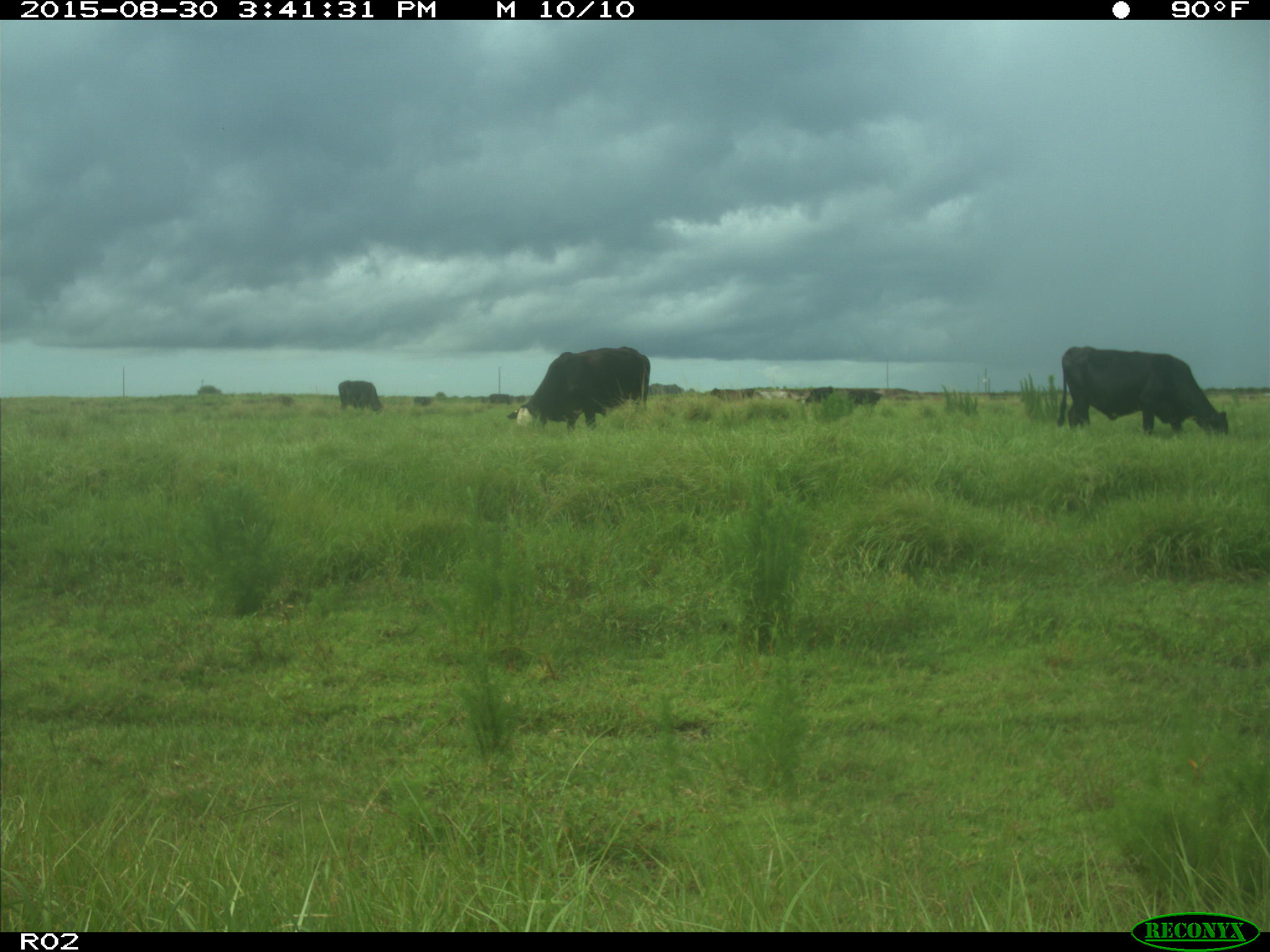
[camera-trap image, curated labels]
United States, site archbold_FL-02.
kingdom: Animalia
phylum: Chordata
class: Mammalia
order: Artiodactyla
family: Bovidae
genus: Bos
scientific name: Bos taurus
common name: domestic cow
Bos taurus (domestic cow).